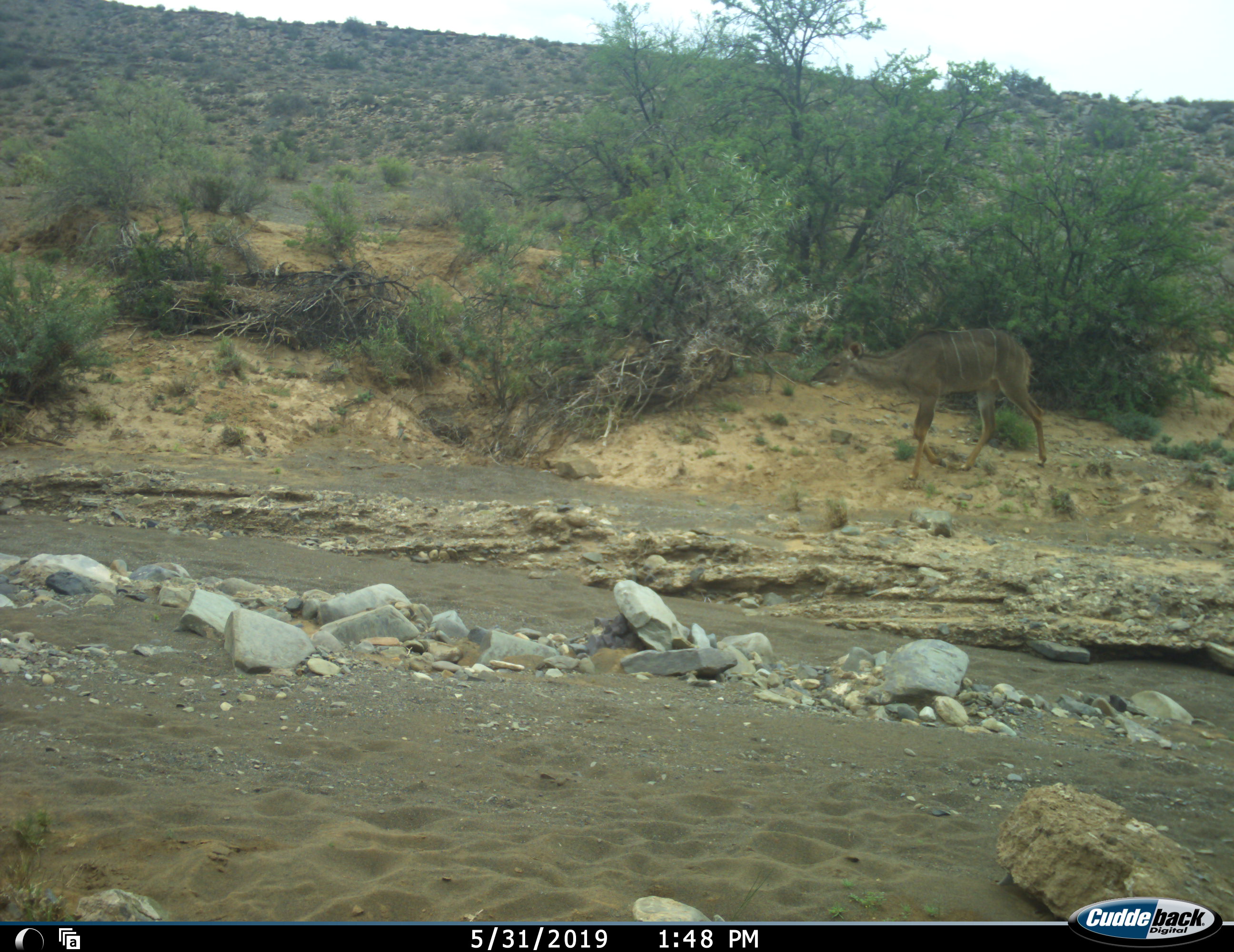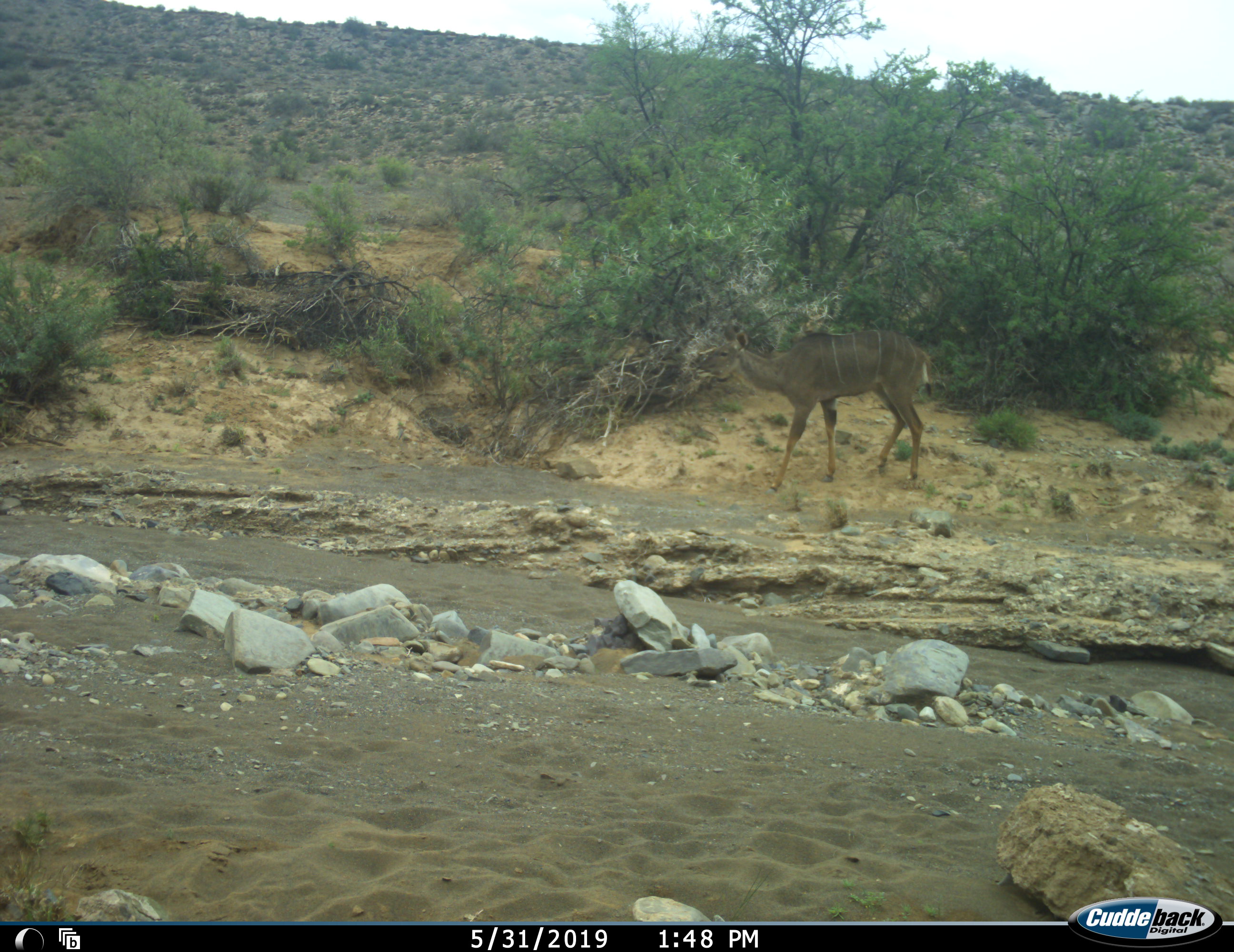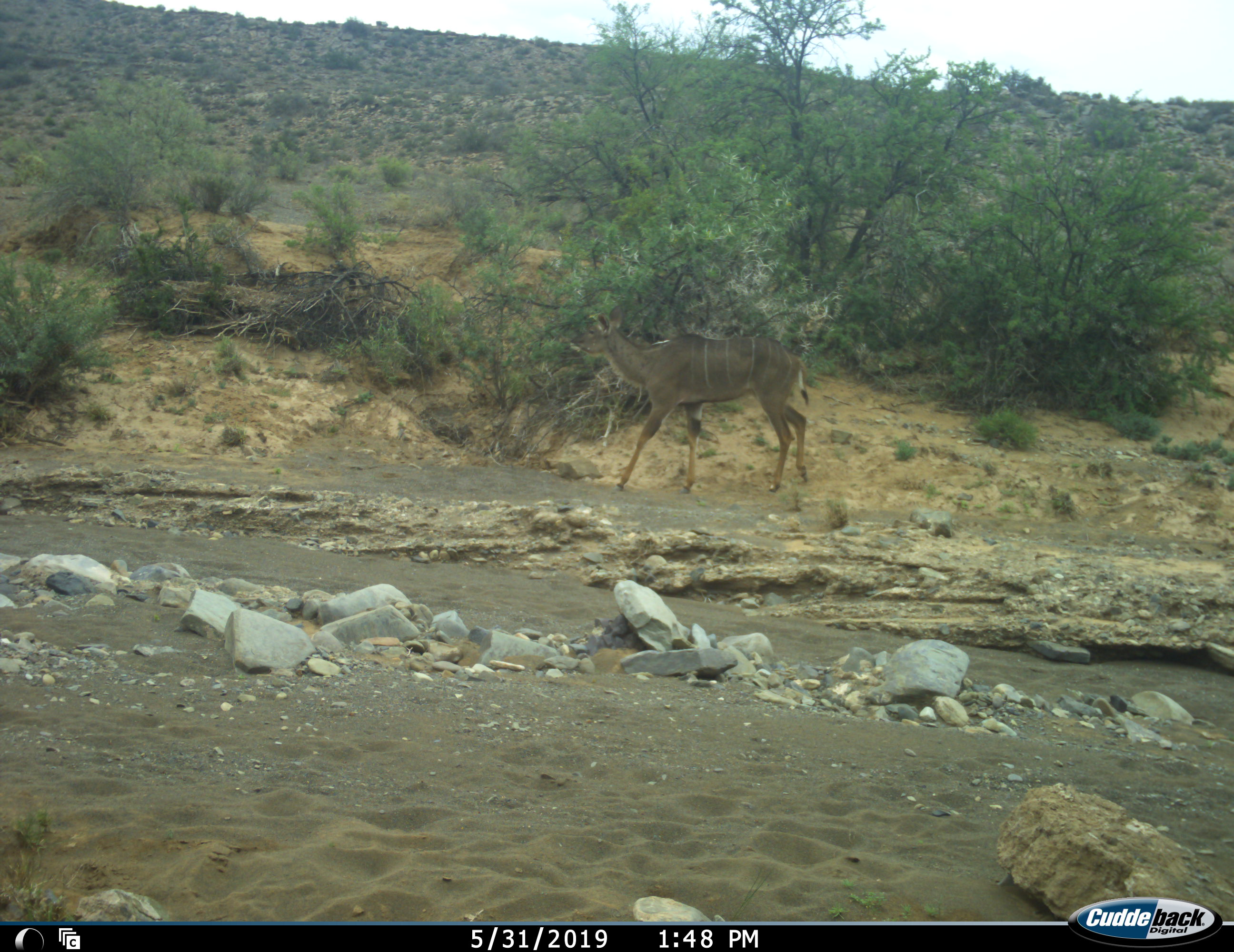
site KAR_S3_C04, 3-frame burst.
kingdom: Animalia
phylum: Chordata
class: Mammalia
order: Artiodactyla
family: Bovidae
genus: Tragelaphus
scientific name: Tragelaphus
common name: kudu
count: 1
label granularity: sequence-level